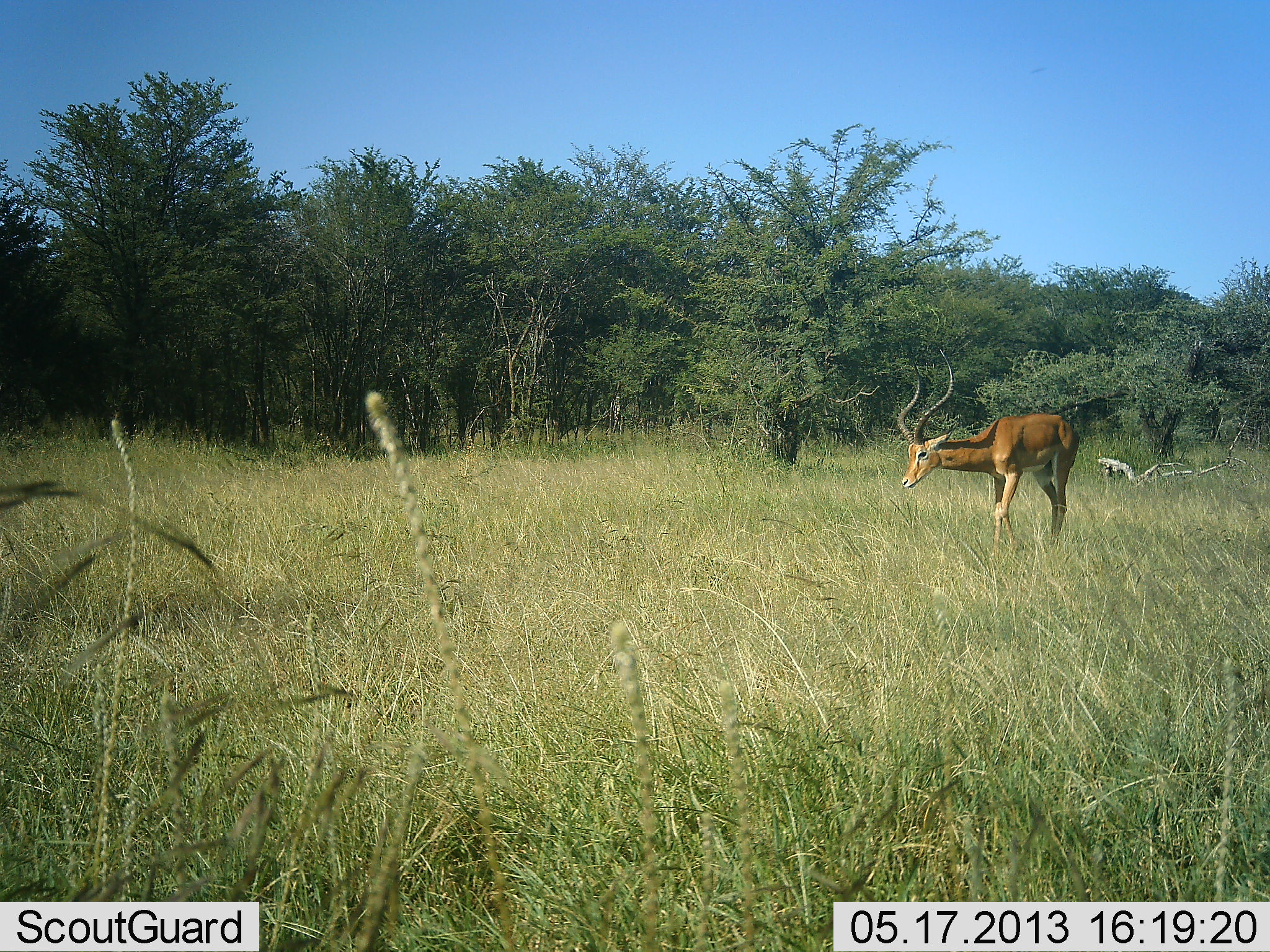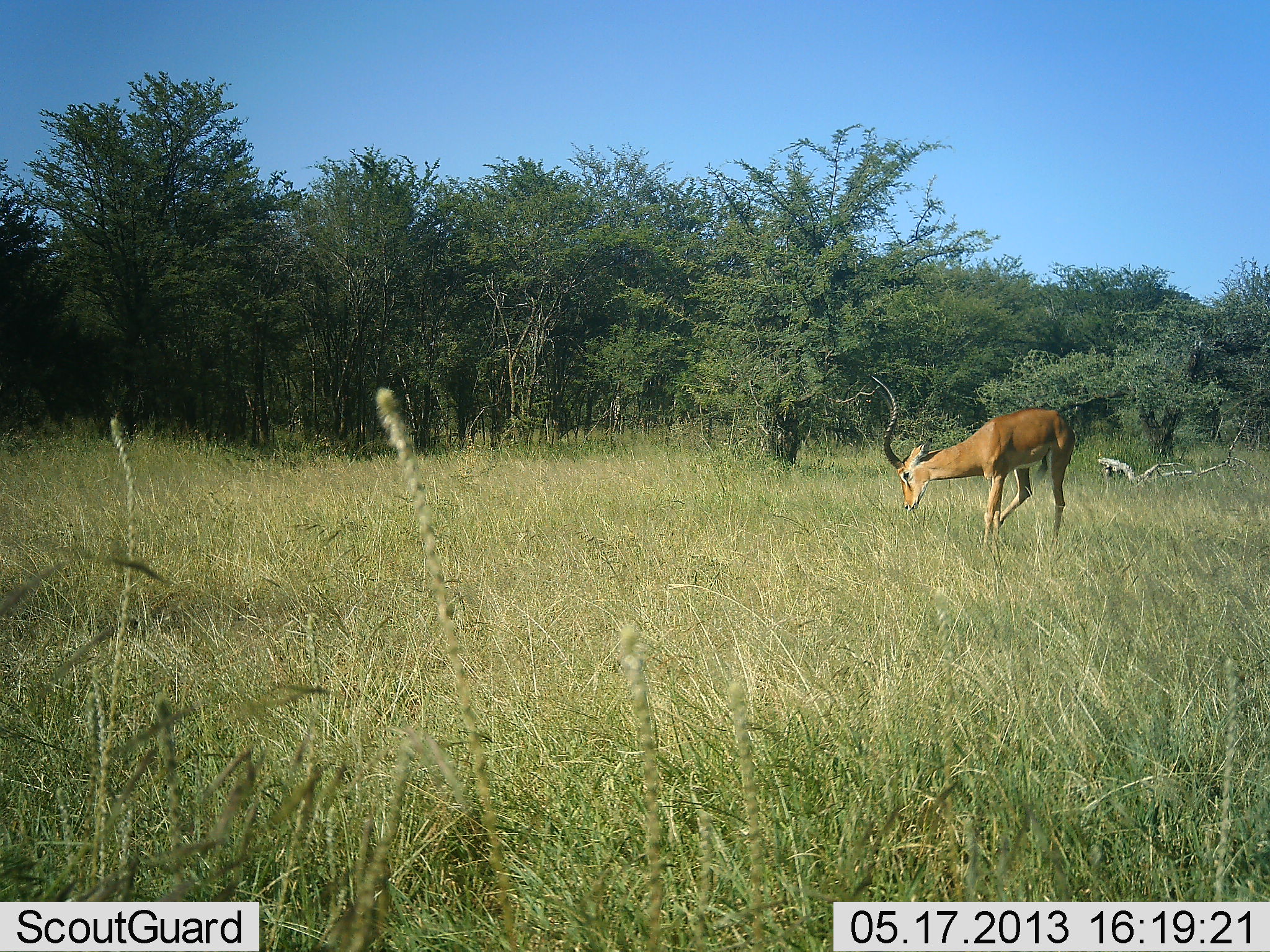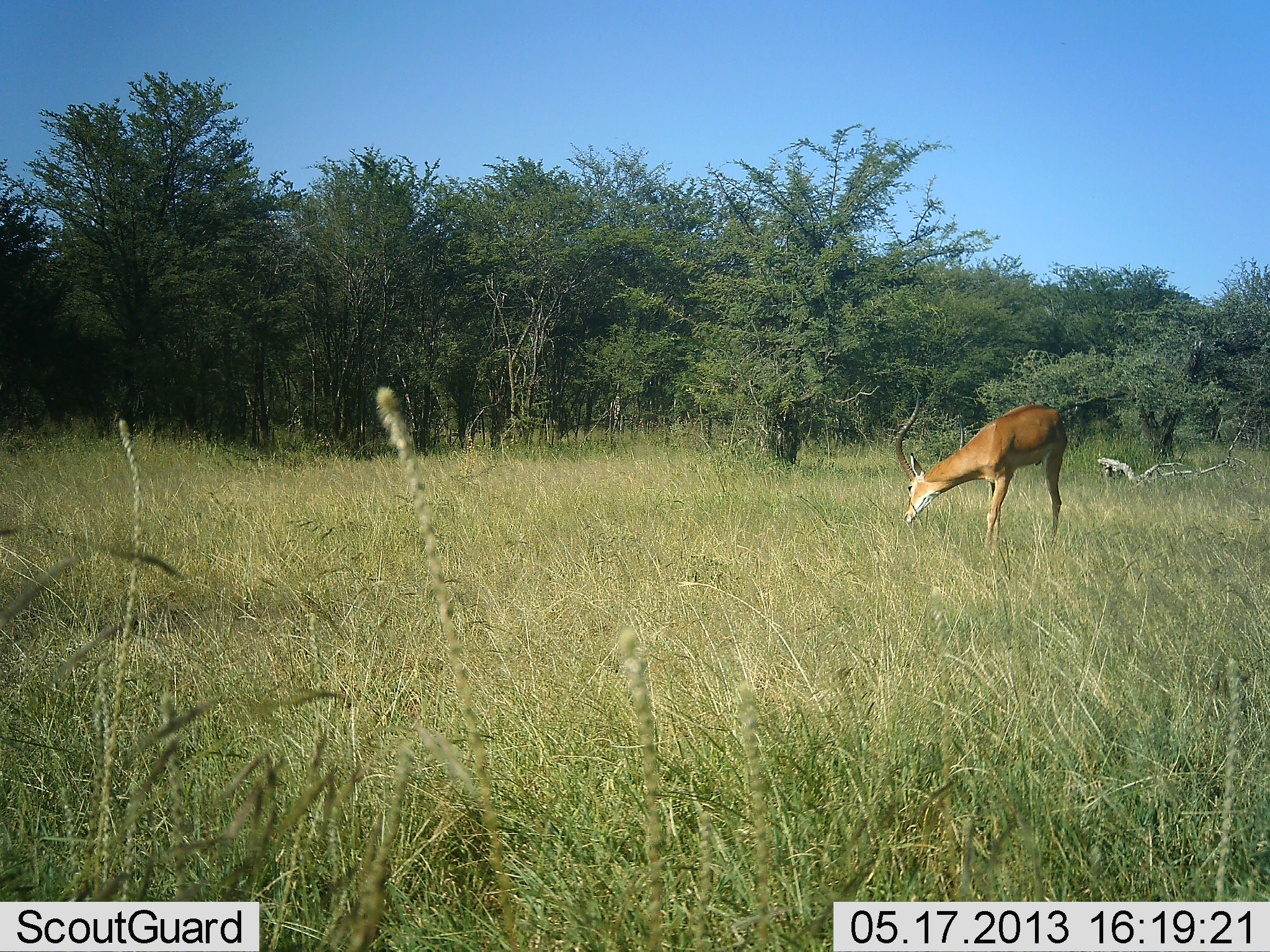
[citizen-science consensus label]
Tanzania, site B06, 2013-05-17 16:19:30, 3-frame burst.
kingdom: Animalia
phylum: Chordata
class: Mammalia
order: Artiodactyla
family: Bovidae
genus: Aepyceros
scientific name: Aepyceros melampus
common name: impala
Impala (Aepyceros melampus), count 1. Behavior (volunteer vote fractions): standing 40%, resting 0%, moving 10%, interacting 0%. Young present (vote fraction): 0%. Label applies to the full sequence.